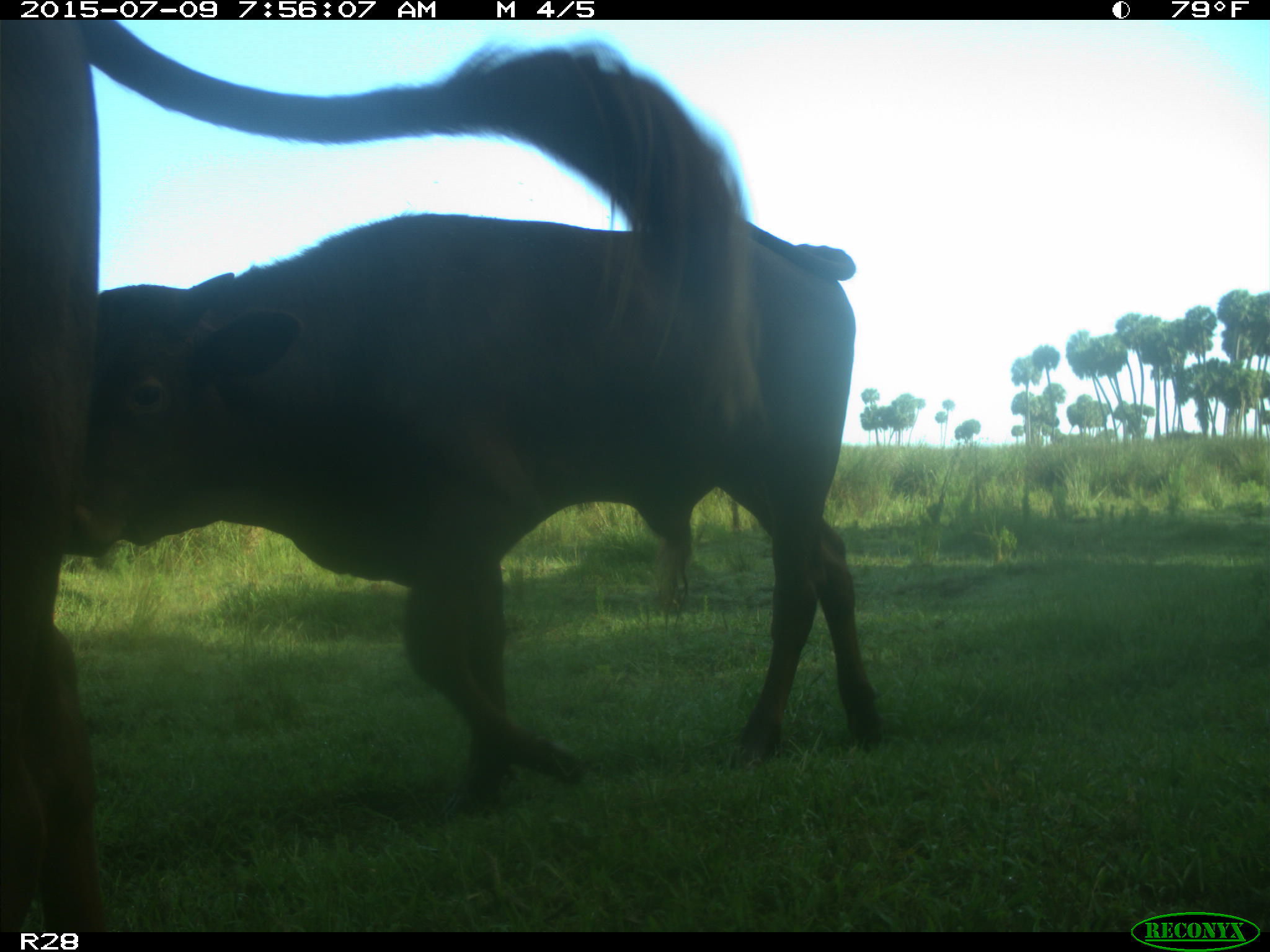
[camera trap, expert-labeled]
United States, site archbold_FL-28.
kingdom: Animalia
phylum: Chordata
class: Mammalia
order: Artiodactyla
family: Bovidae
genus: Bos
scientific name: Bos taurus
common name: domestic cow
Bos taurus (domestic cow).